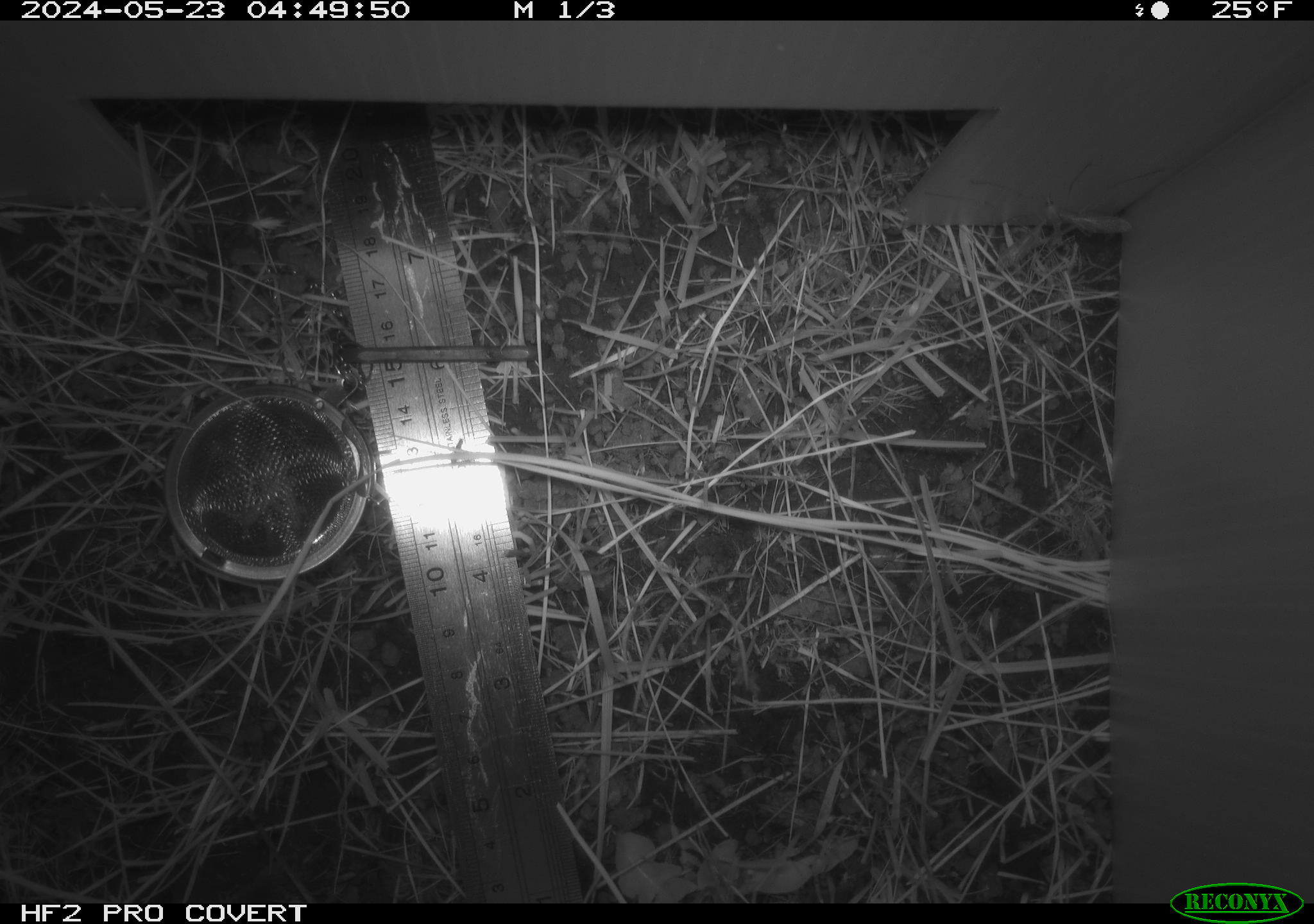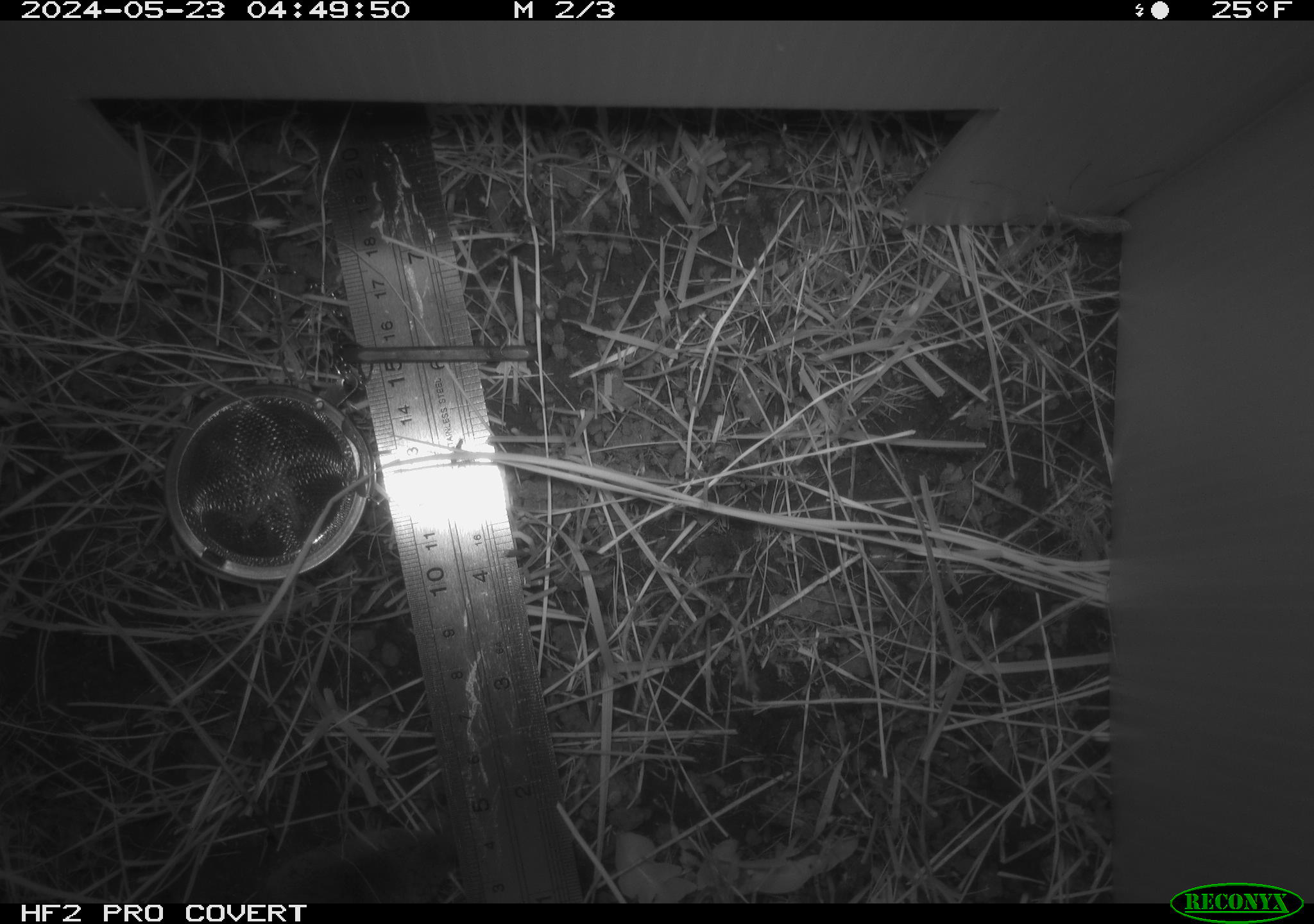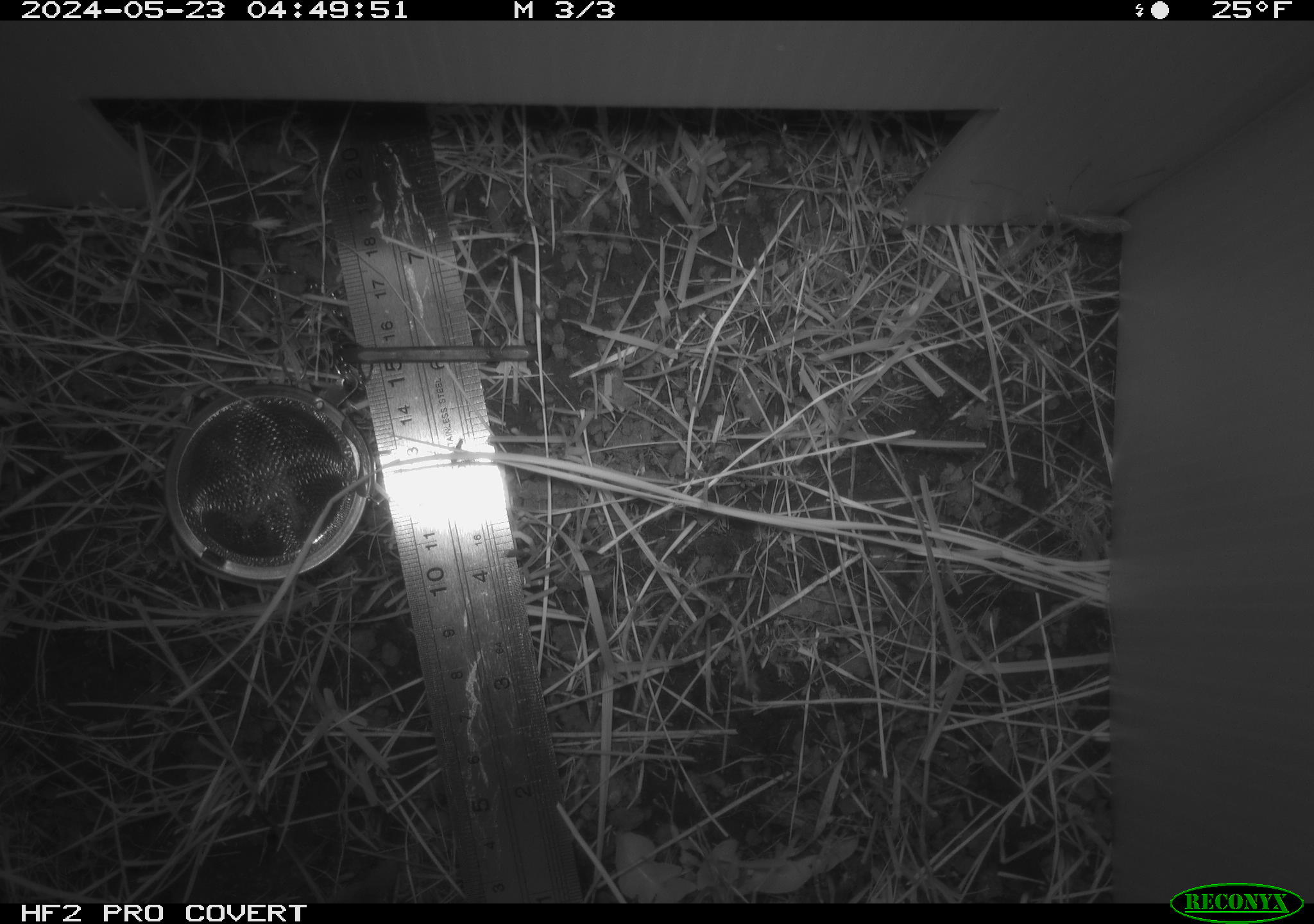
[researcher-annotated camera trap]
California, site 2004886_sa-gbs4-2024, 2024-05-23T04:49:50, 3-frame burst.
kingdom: Animalia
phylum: Chordata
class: Mammalia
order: Rodentia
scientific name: Rodentia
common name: mouse species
Mouse species (Rodentia).